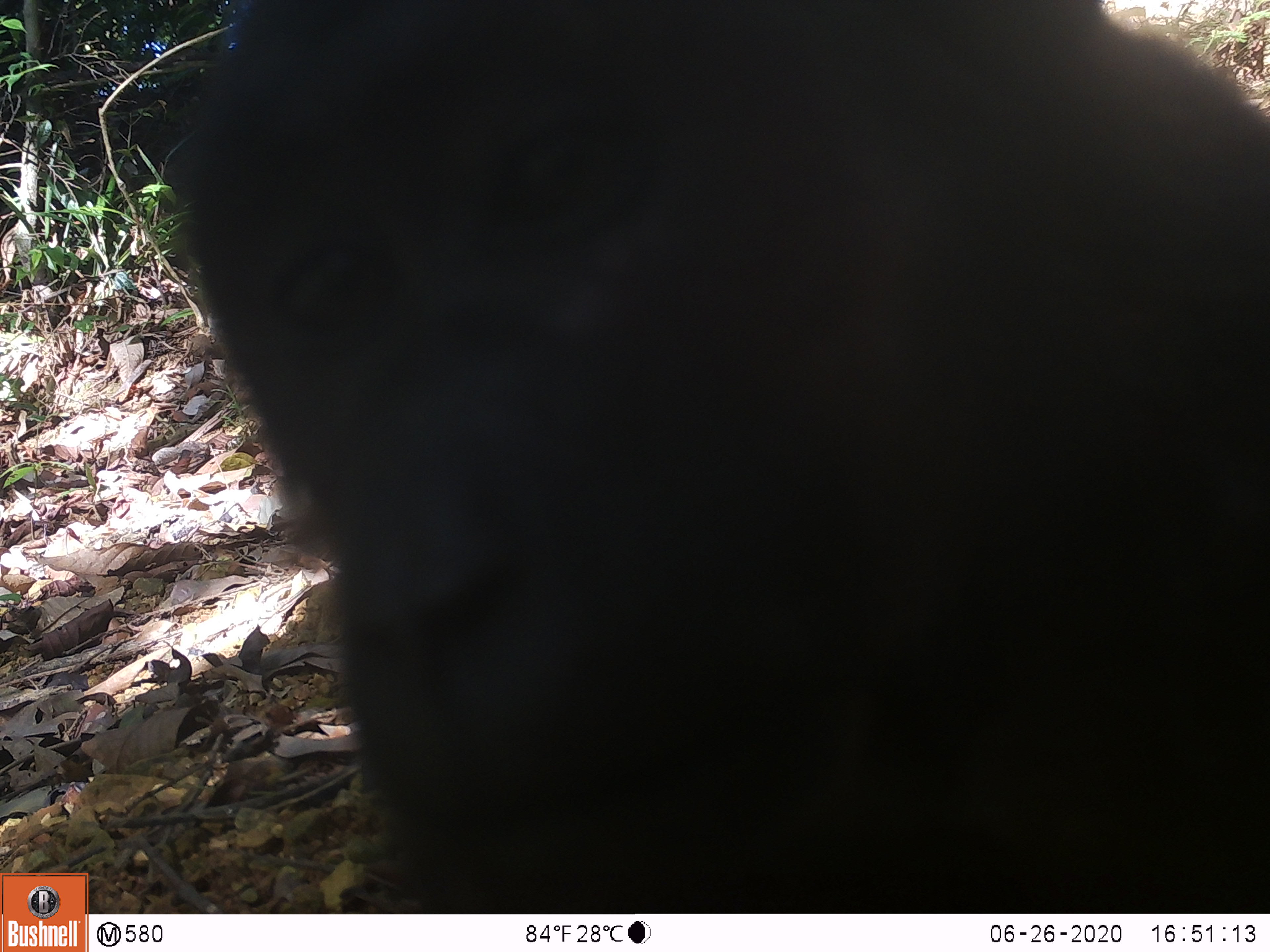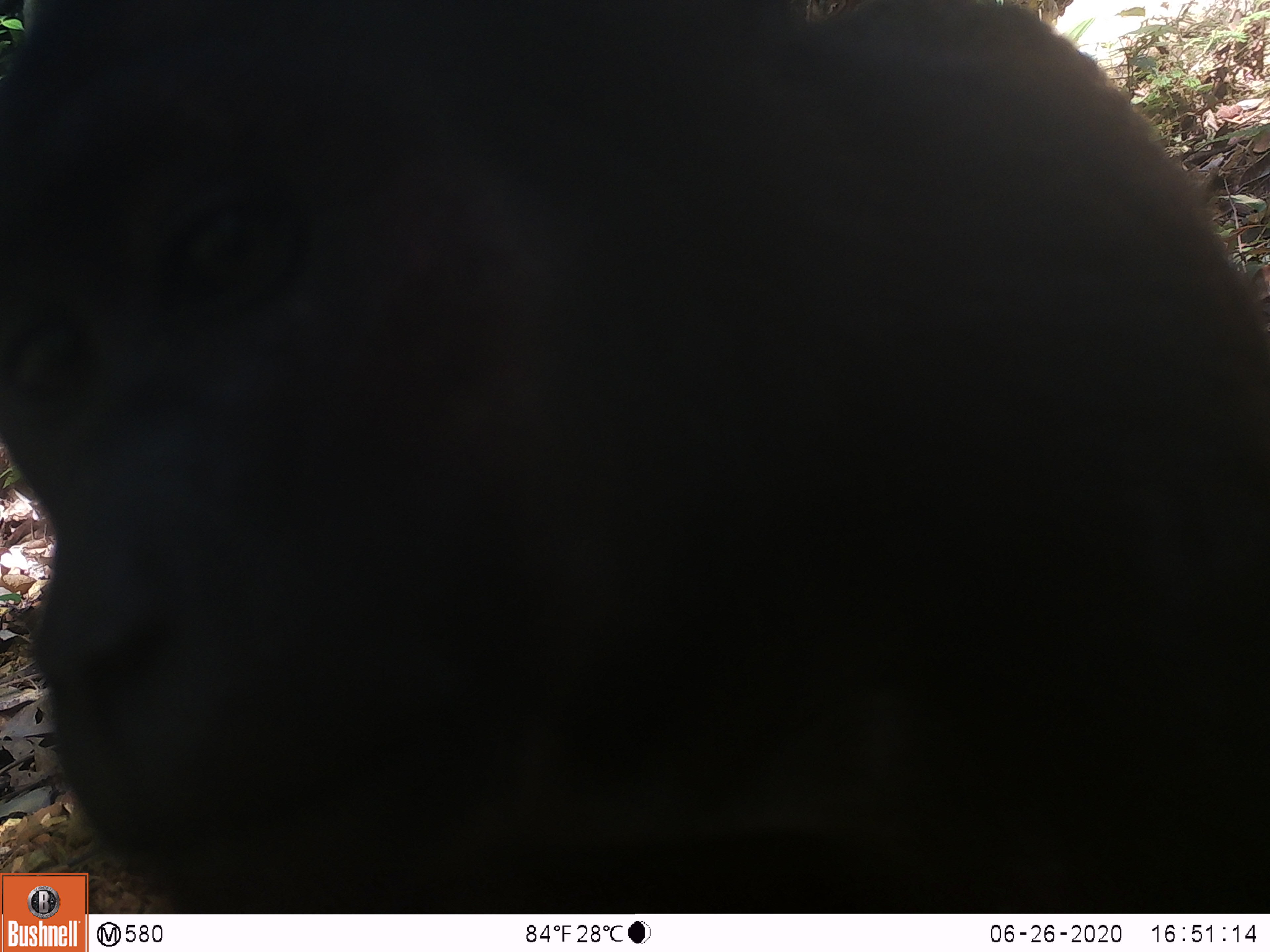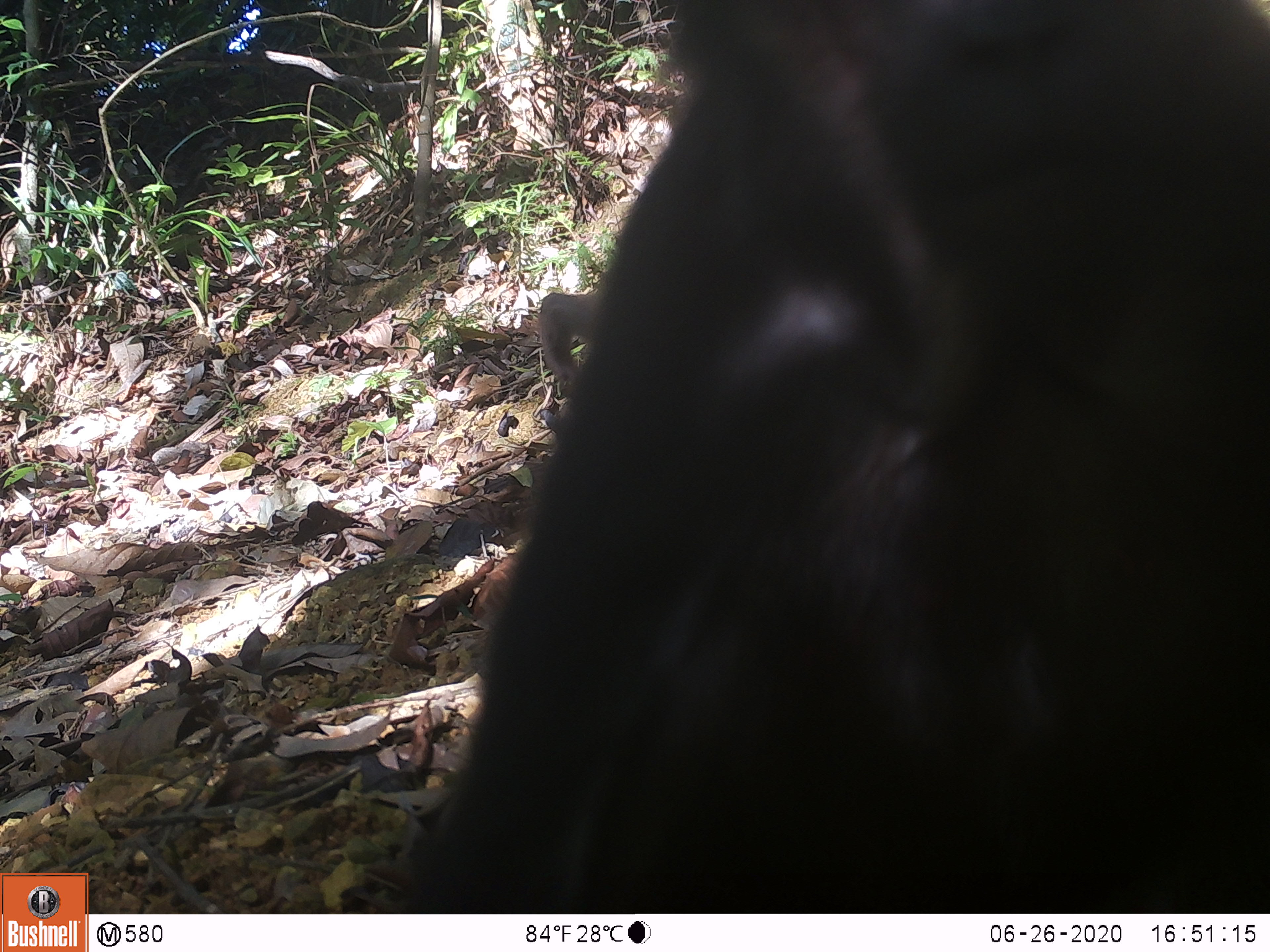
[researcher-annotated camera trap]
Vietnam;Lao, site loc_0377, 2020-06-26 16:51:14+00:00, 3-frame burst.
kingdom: Animalia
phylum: Chordata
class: Mammalia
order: Primates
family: Cercopithecidae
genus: Macaca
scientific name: Macaca arctoides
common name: stump-tailed macaque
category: stump tailed macaque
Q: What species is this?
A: Stump tailed macaque (stump-tailed macaque) (Macaca arctoides).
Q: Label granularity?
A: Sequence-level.